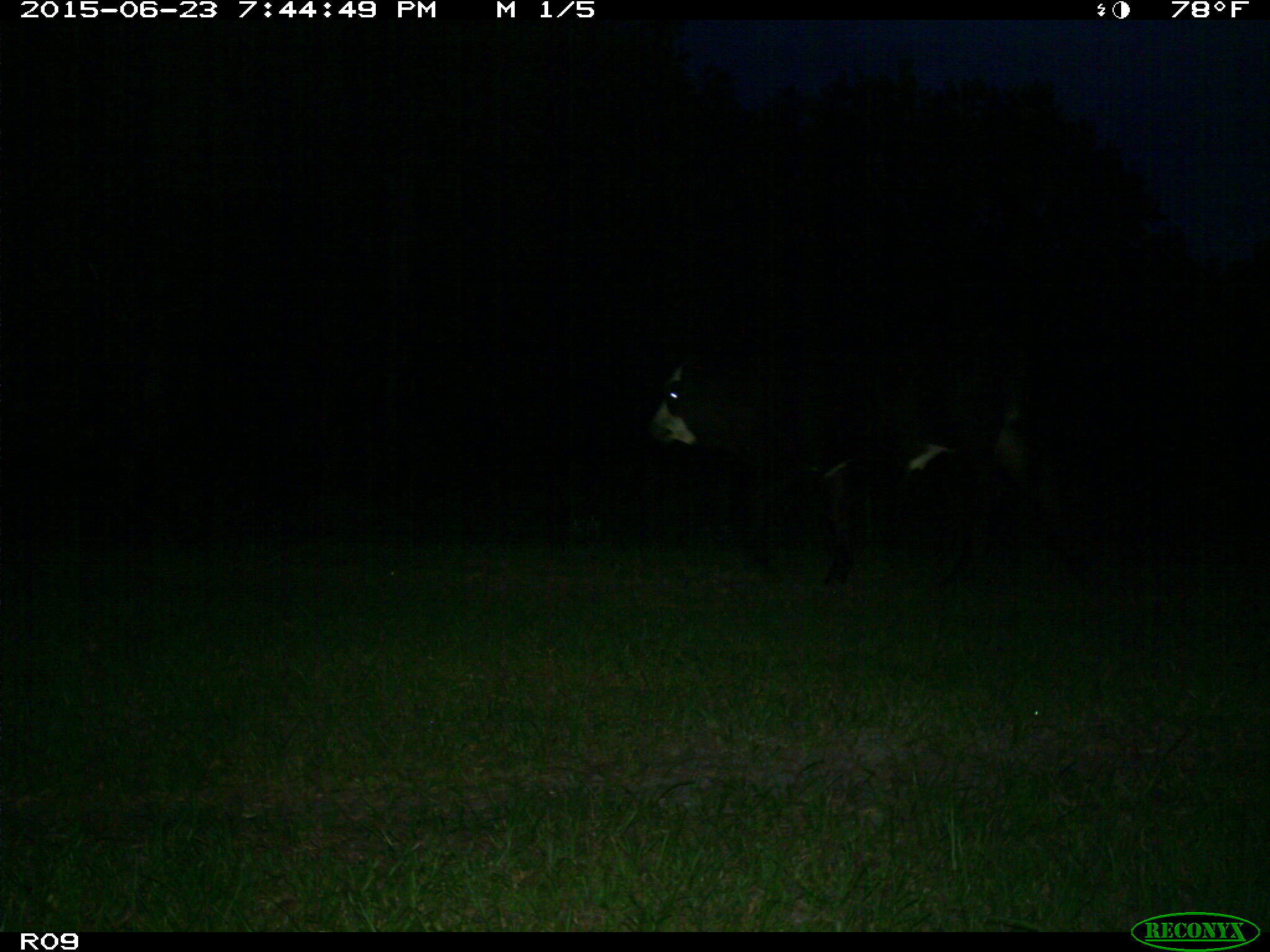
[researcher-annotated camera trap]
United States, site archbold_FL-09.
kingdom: Animalia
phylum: Chordata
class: Mammalia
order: Artiodactyla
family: Bovidae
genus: Bos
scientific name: Bos taurus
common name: domestic cow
Bos taurus (domestic cow).